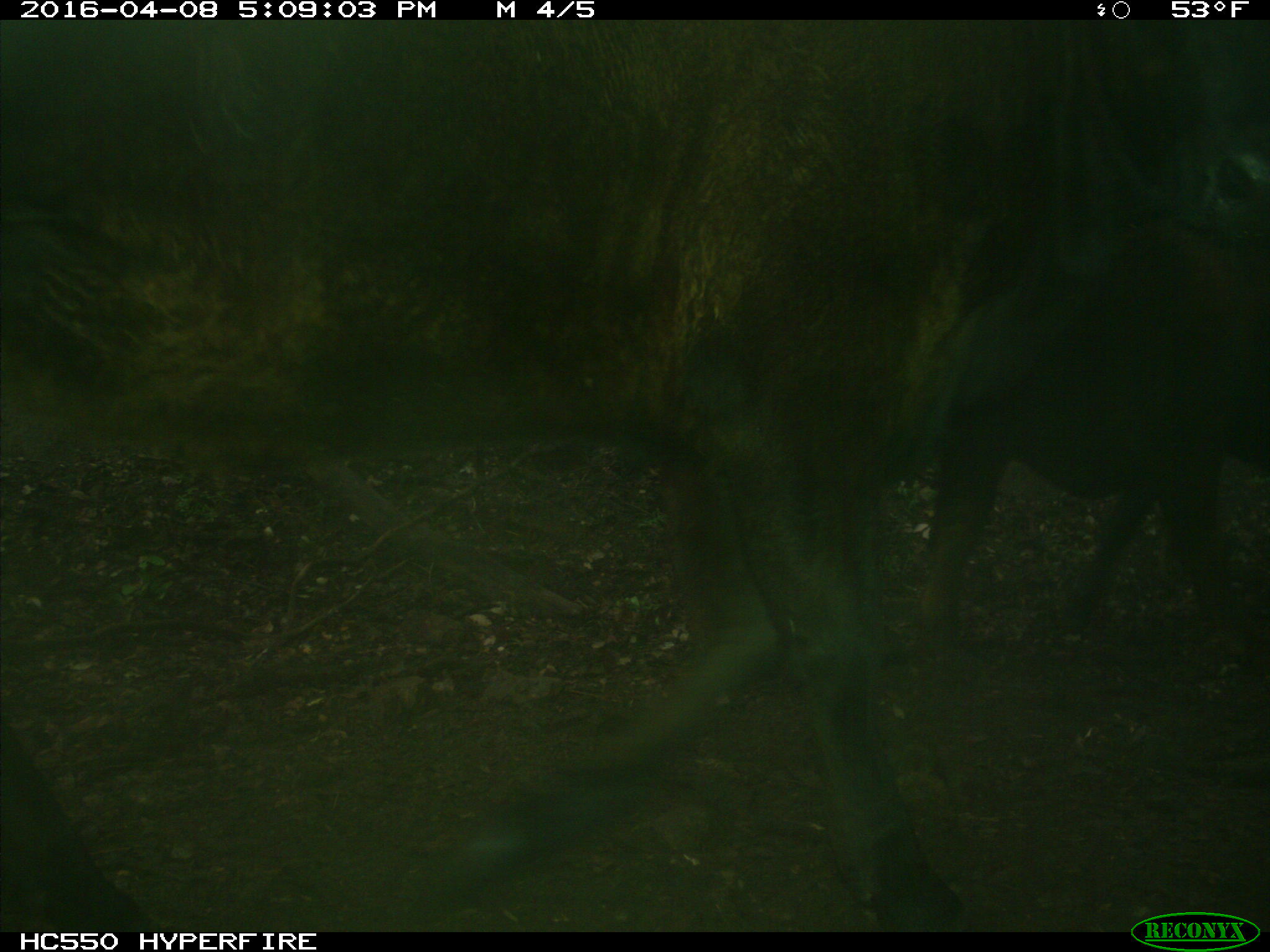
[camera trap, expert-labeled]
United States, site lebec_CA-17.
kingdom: Animalia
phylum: Chordata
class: Mammalia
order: Artiodactyla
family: Bovidae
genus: Bos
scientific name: Bos taurus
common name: domestic cow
Bos taurus (domestic cow).